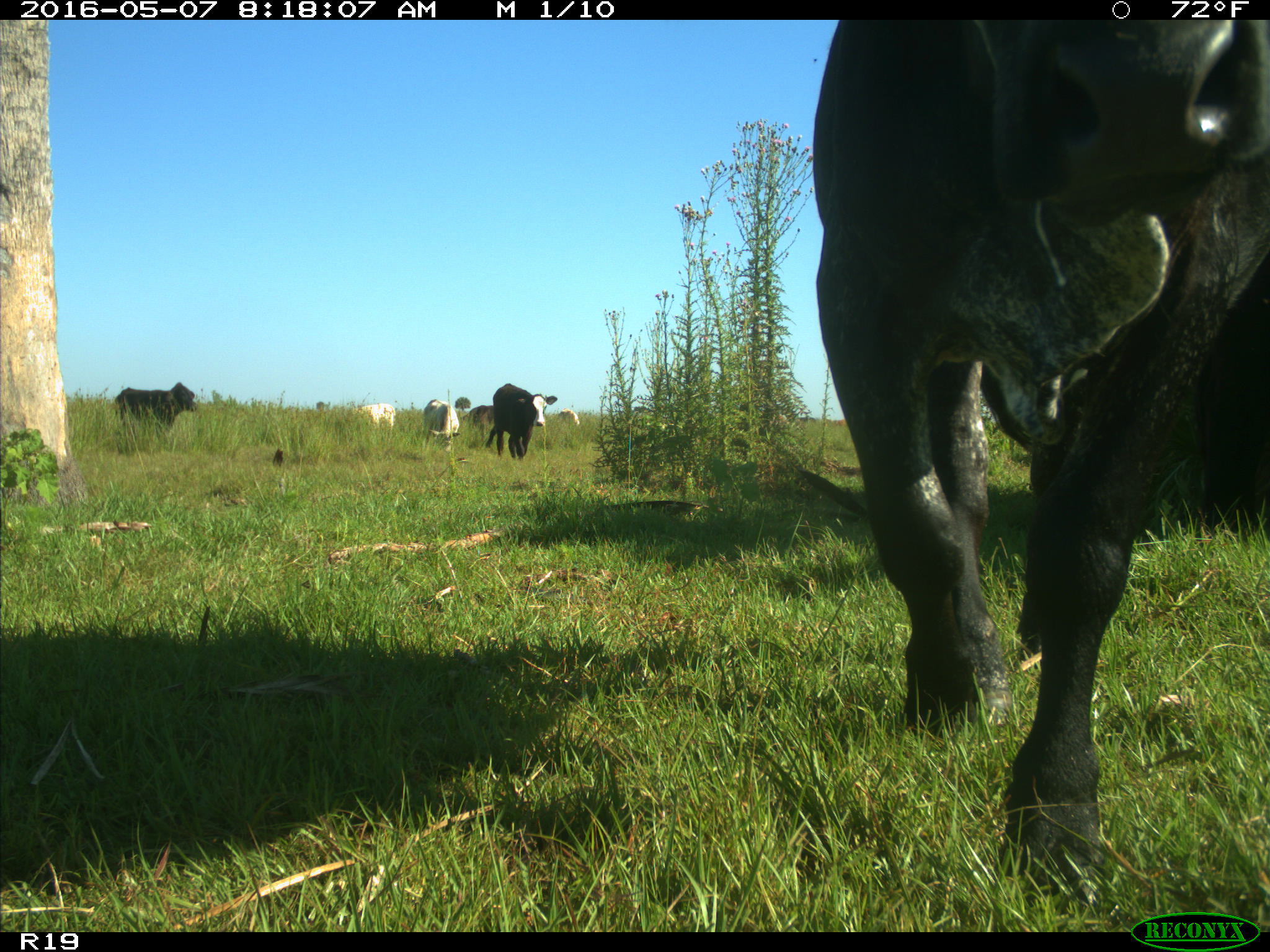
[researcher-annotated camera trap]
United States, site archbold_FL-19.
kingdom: Animalia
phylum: Chordata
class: Mammalia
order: Artiodactyla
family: Bovidae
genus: Bos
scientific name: Bos taurus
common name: domestic cow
Bos taurus (domestic cow).